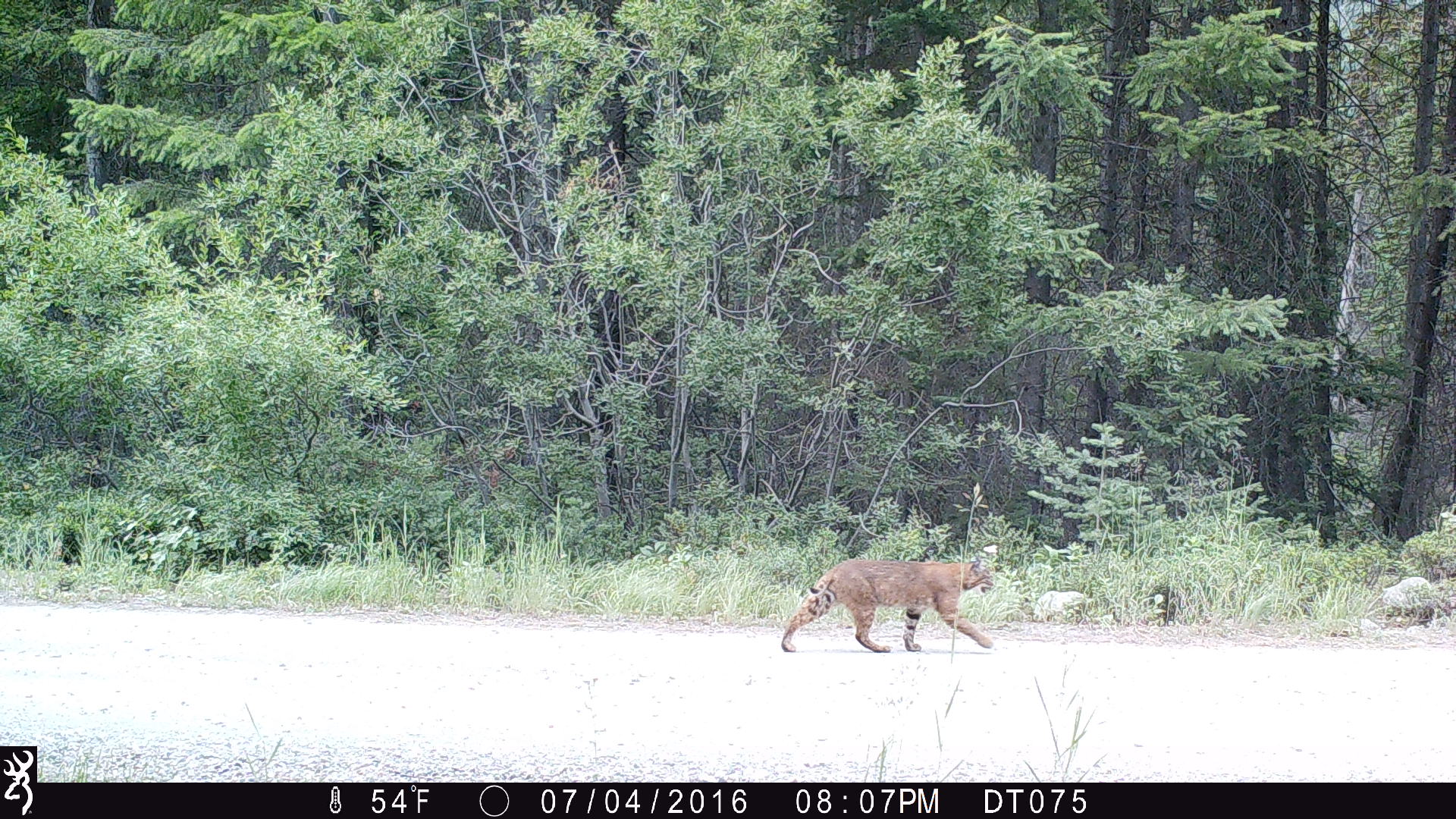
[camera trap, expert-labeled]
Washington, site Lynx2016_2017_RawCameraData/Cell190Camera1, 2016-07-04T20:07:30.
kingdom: Animalia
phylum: Chordata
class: Mammalia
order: Carnivora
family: Felidae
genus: Lynx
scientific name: Lynx rufus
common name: bobcat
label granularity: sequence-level